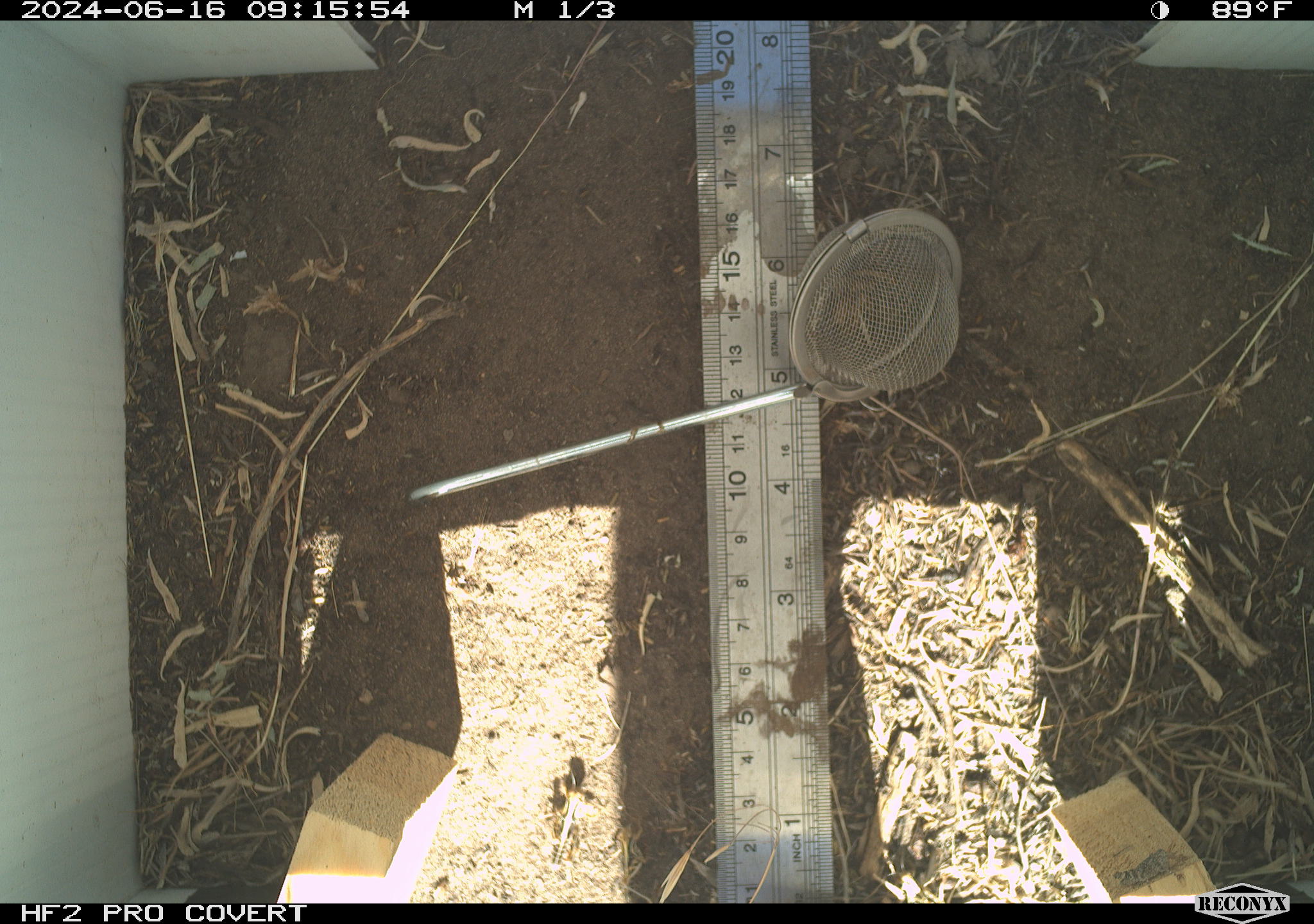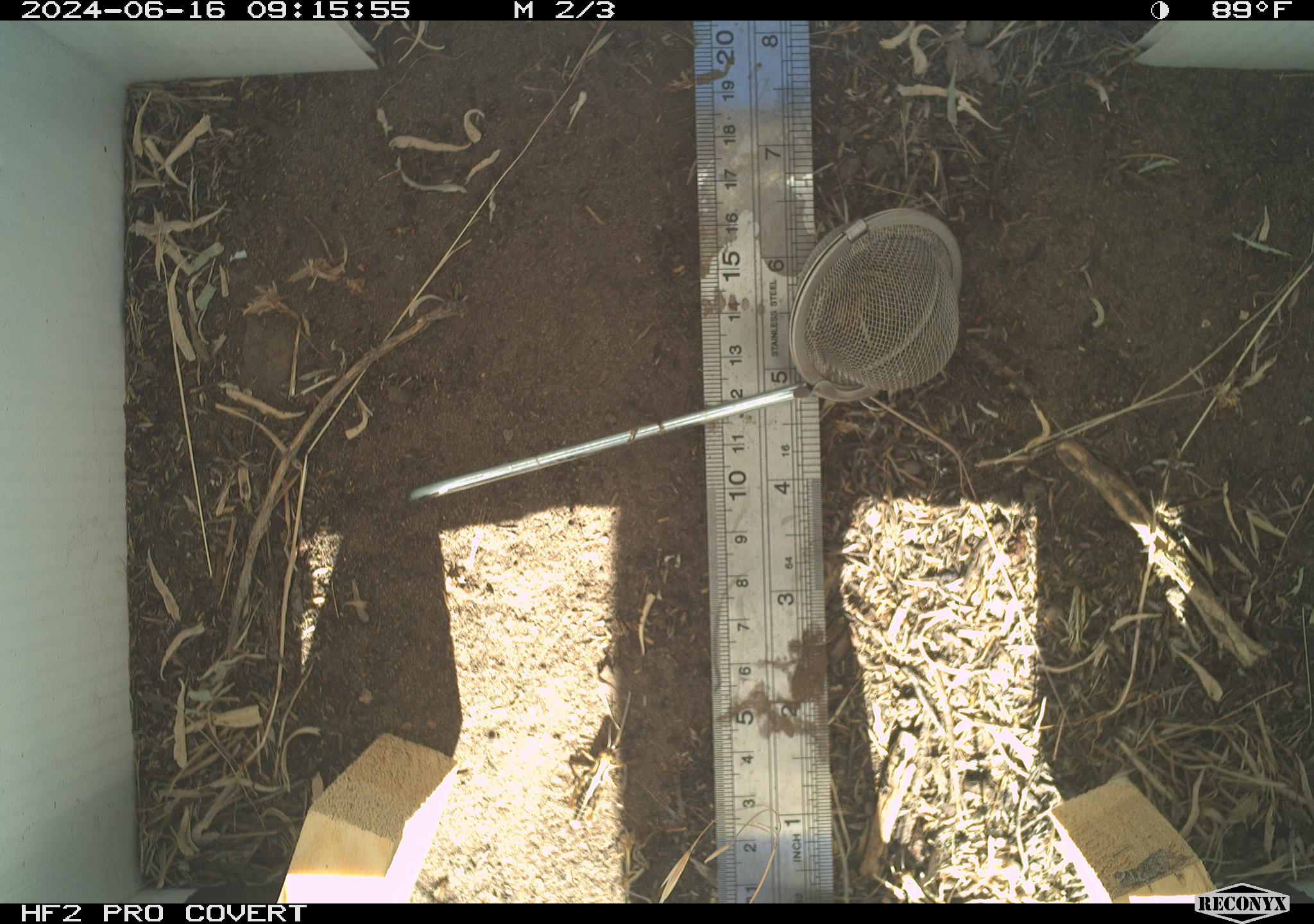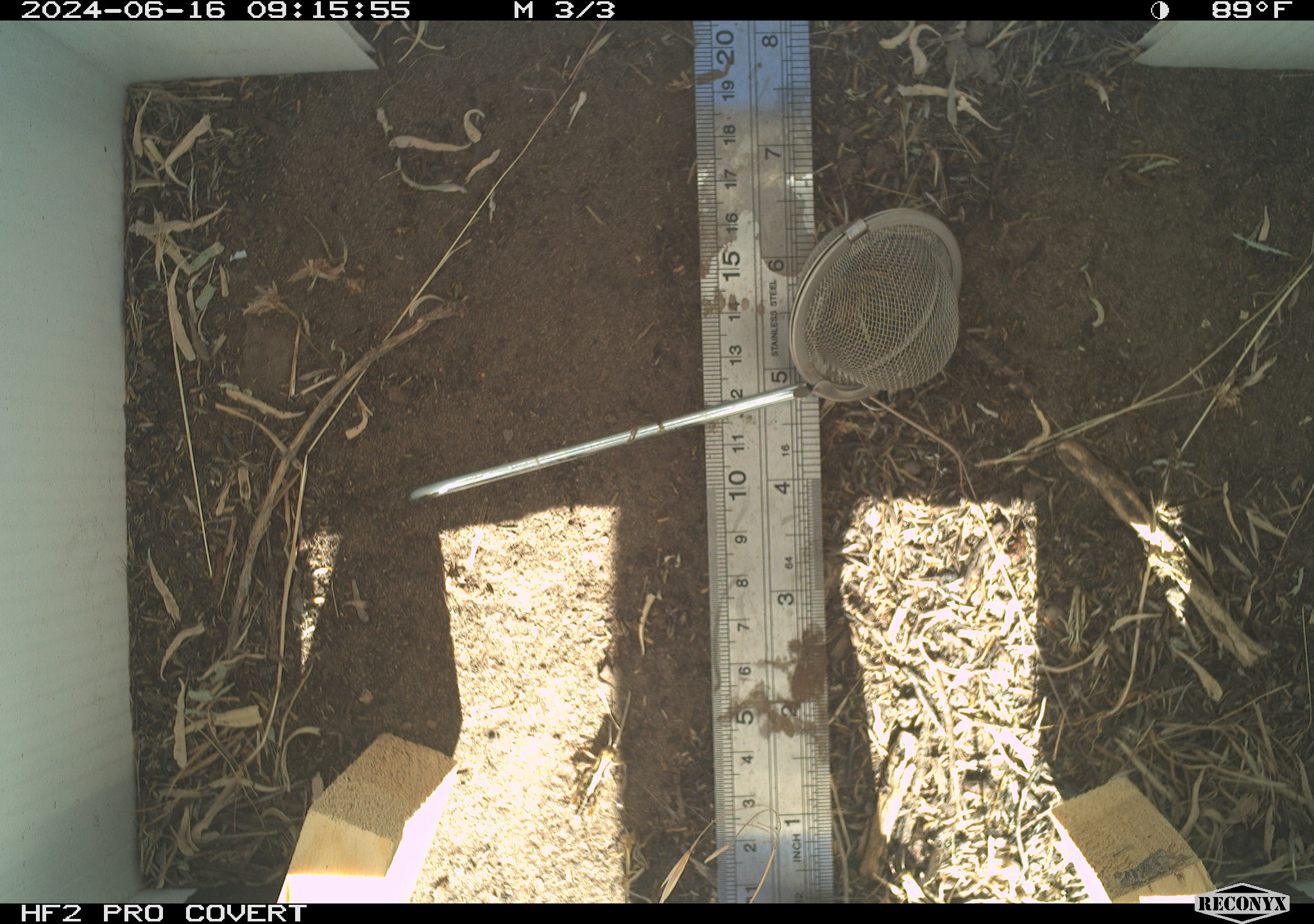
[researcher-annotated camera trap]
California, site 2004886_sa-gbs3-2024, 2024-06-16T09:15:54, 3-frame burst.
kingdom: Animalia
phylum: Arthropoda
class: Insecta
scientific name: Insecta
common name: insect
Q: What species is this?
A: Insect (Insecta).